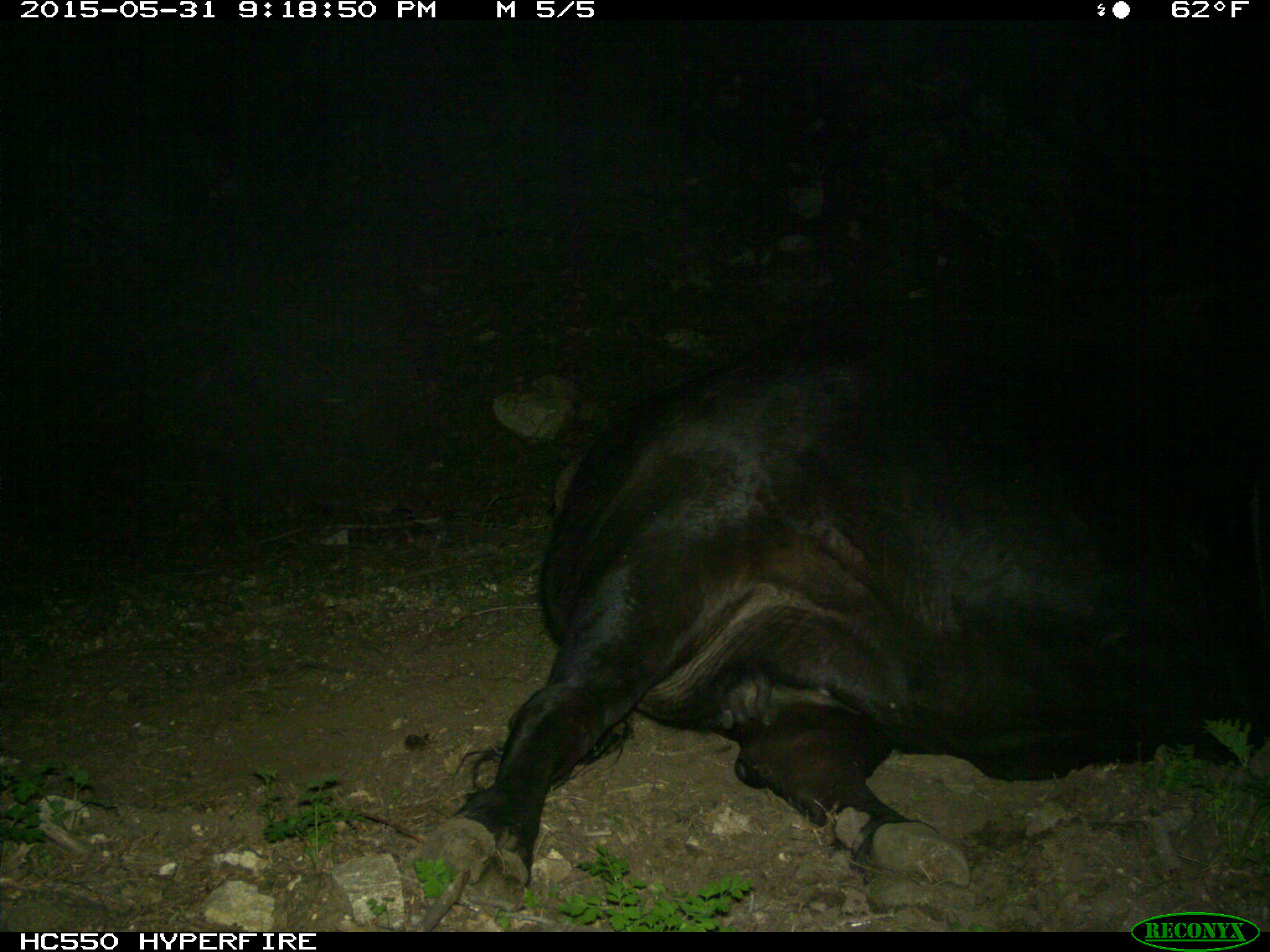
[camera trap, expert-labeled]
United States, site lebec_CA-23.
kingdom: Animalia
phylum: Chordata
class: Mammalia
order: Artiodactyla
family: Bovidae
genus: Bos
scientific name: Bos taurus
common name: domestic cow